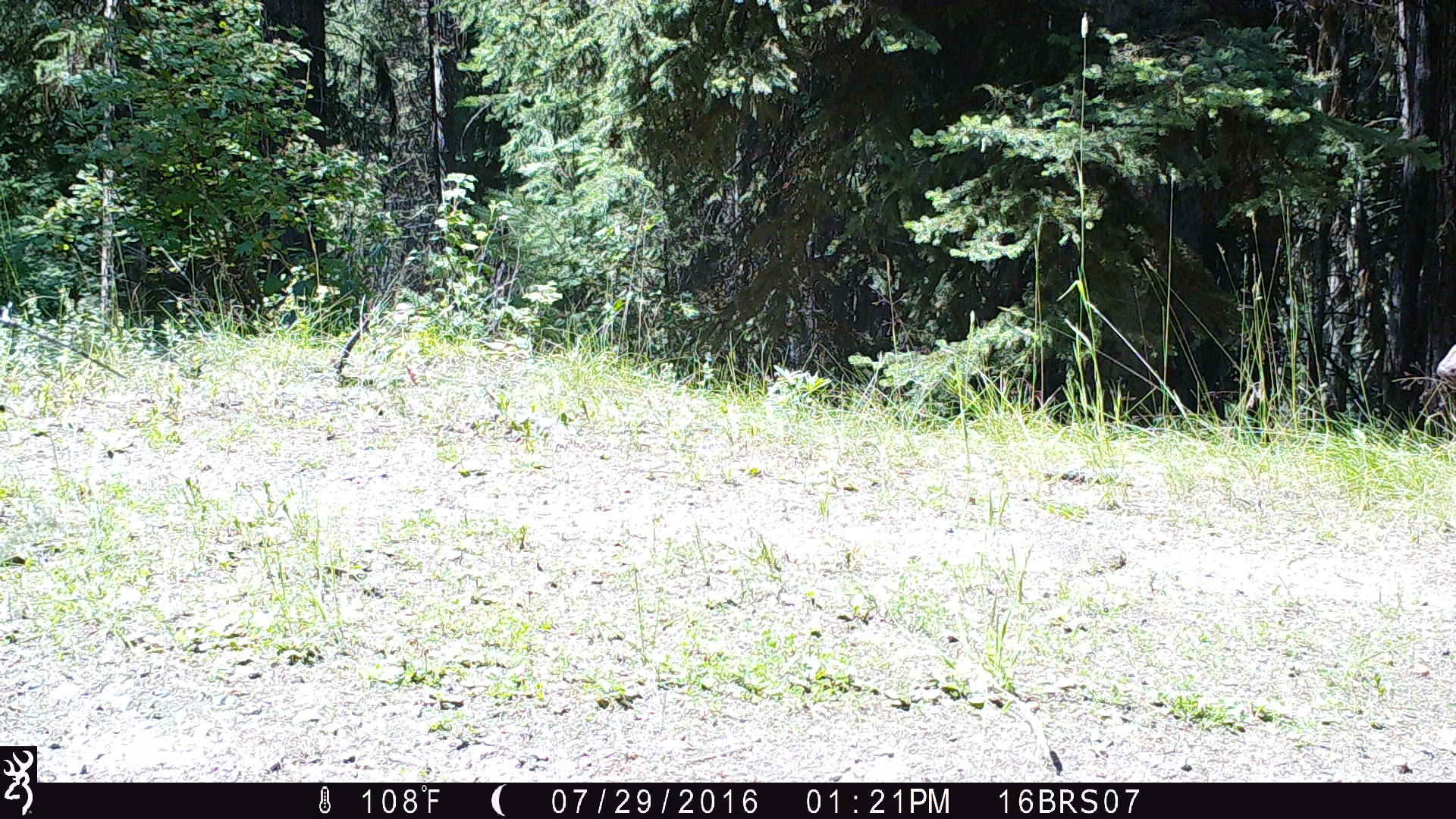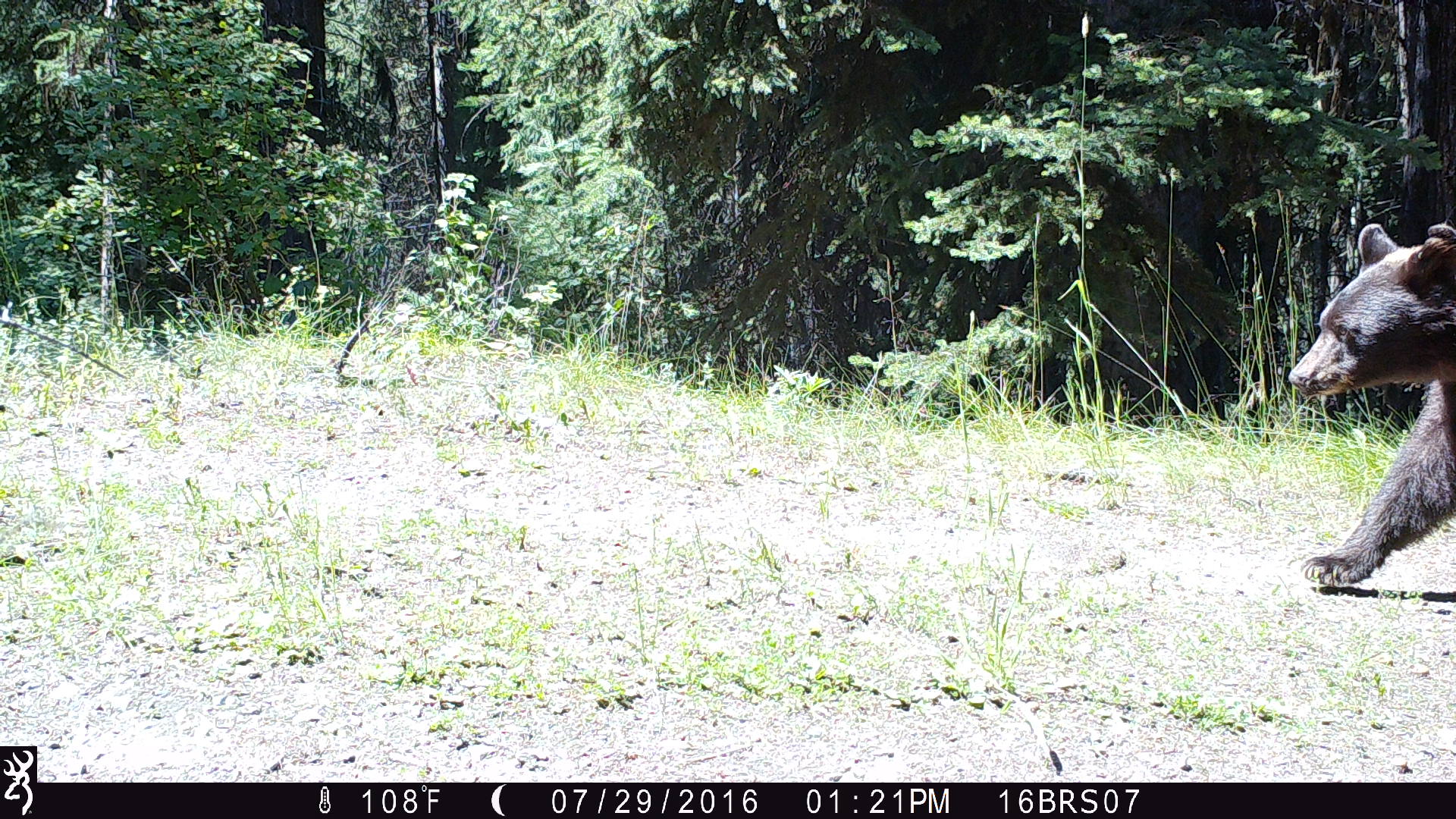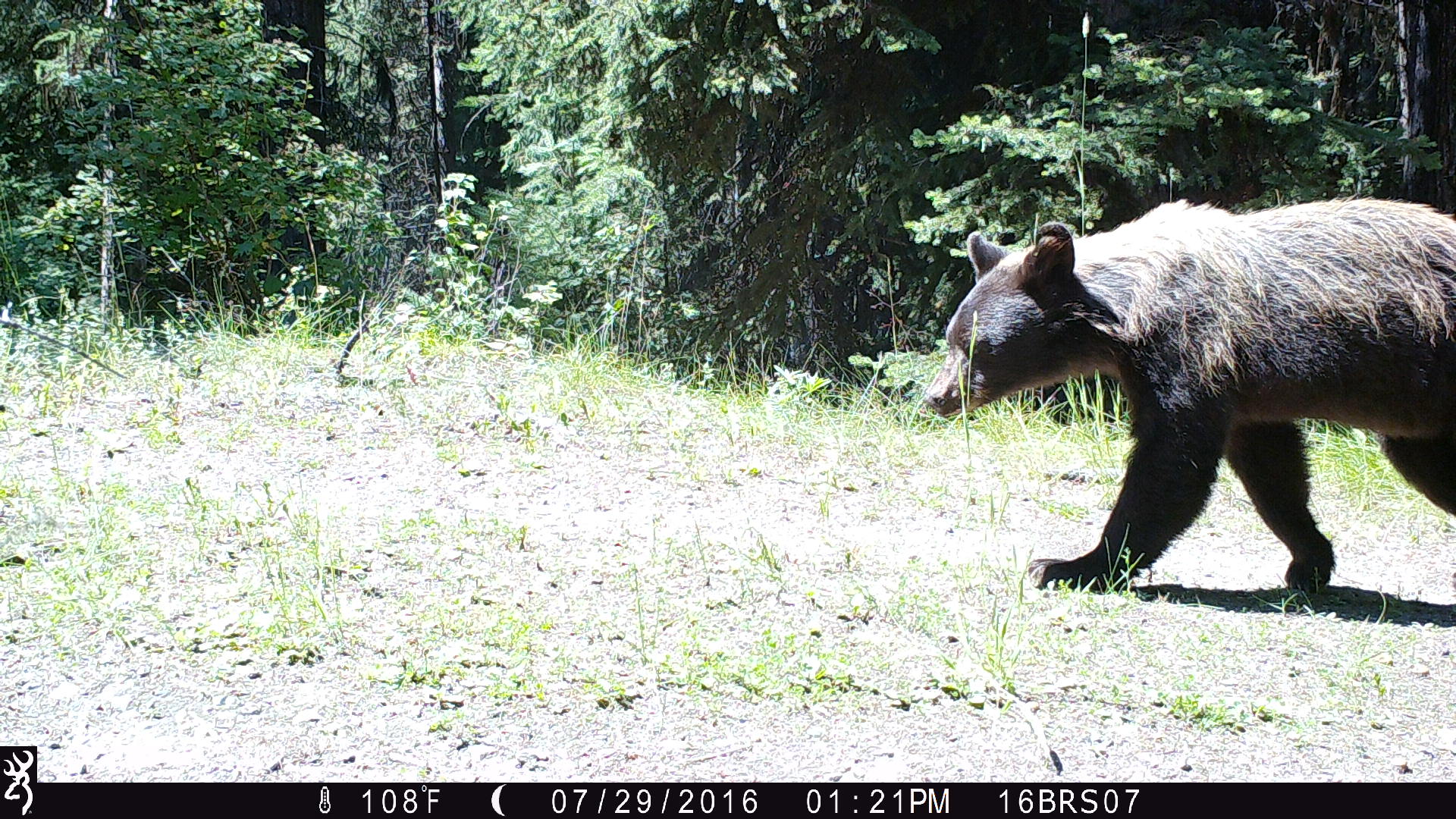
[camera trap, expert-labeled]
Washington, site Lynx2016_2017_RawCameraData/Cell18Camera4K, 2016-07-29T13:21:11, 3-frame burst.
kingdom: Animalia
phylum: Chordata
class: Mammalia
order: Carnivora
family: Ursidae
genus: Ursus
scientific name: Ursus americanus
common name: american black bear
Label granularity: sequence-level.